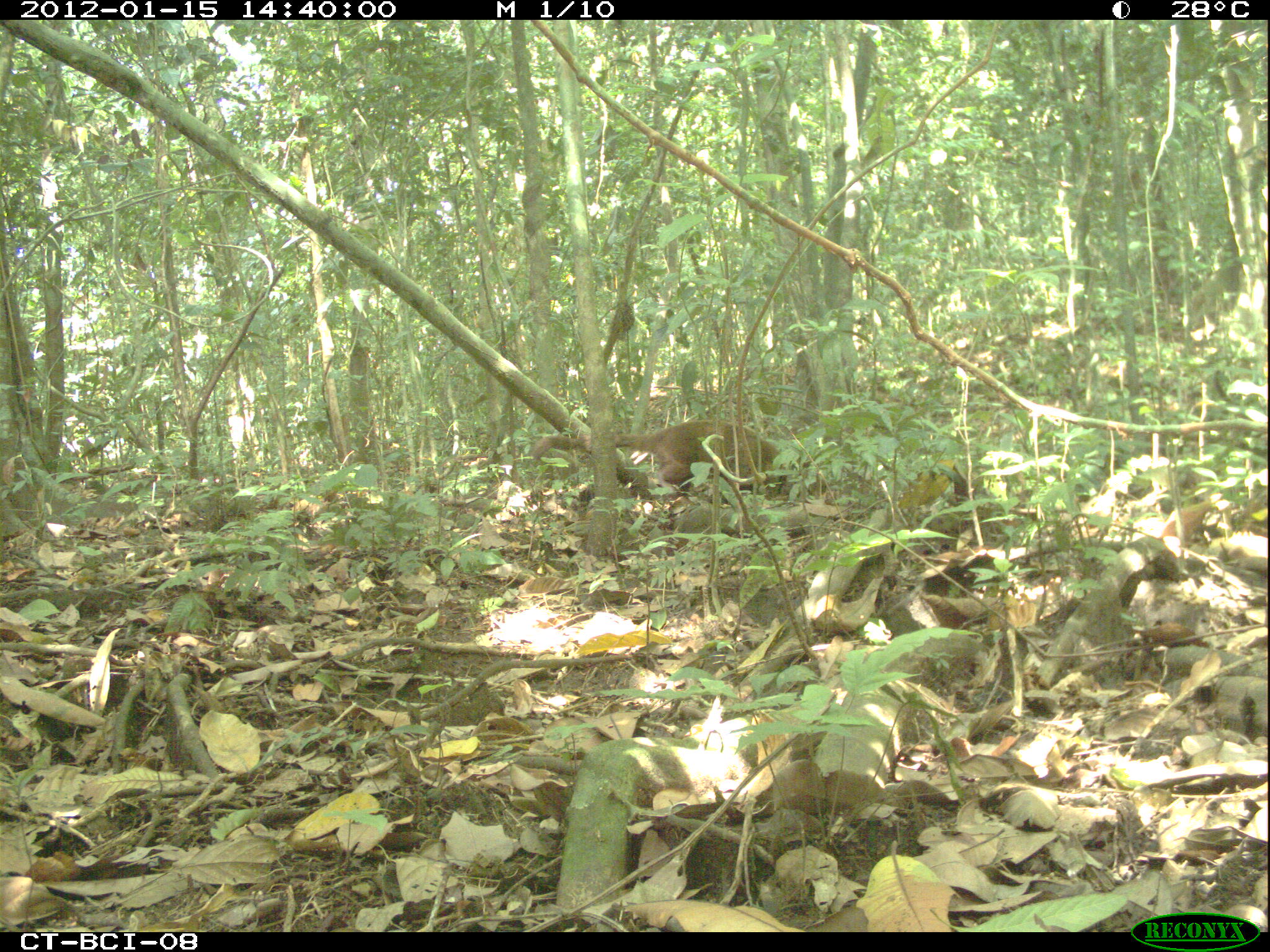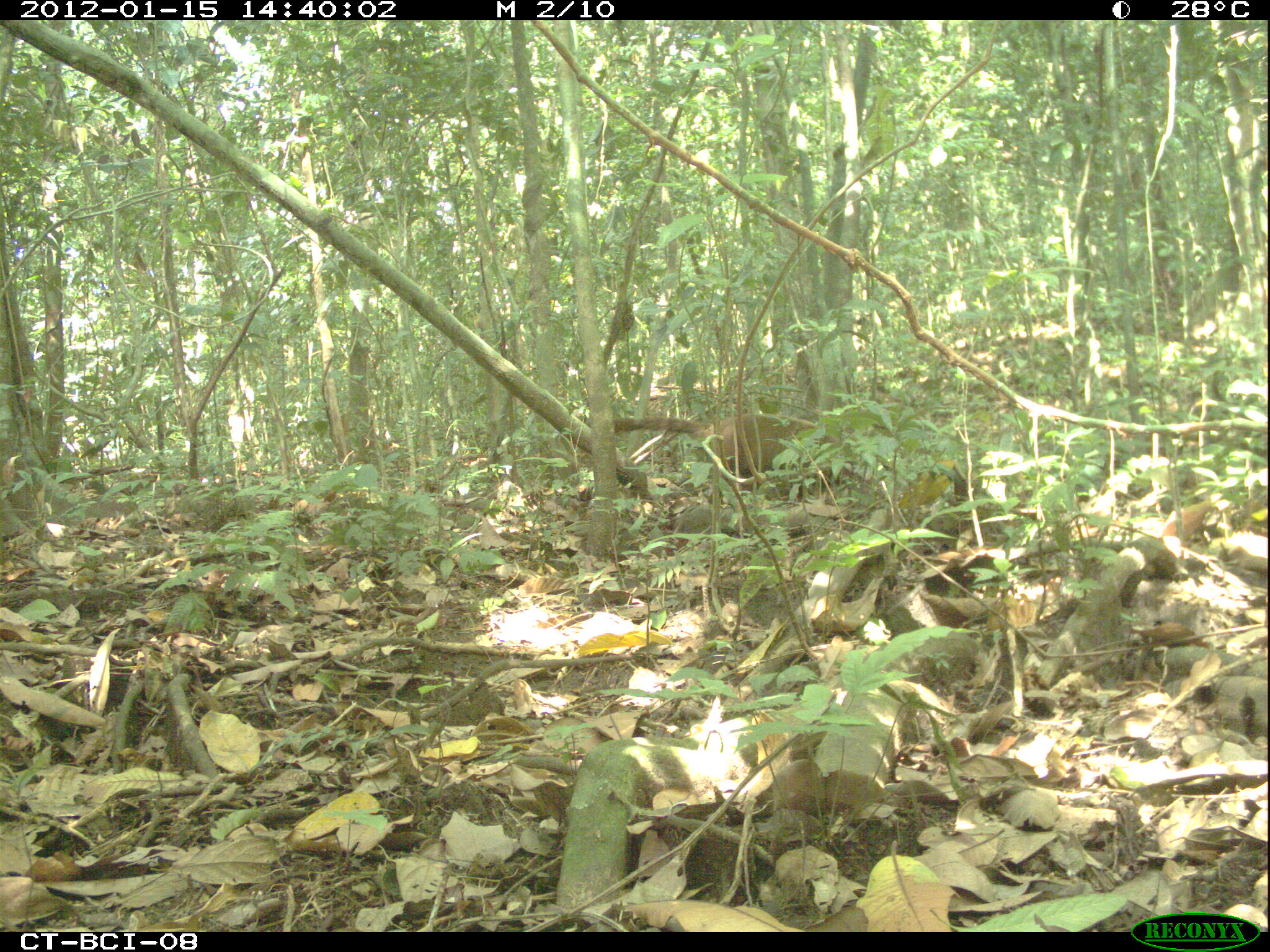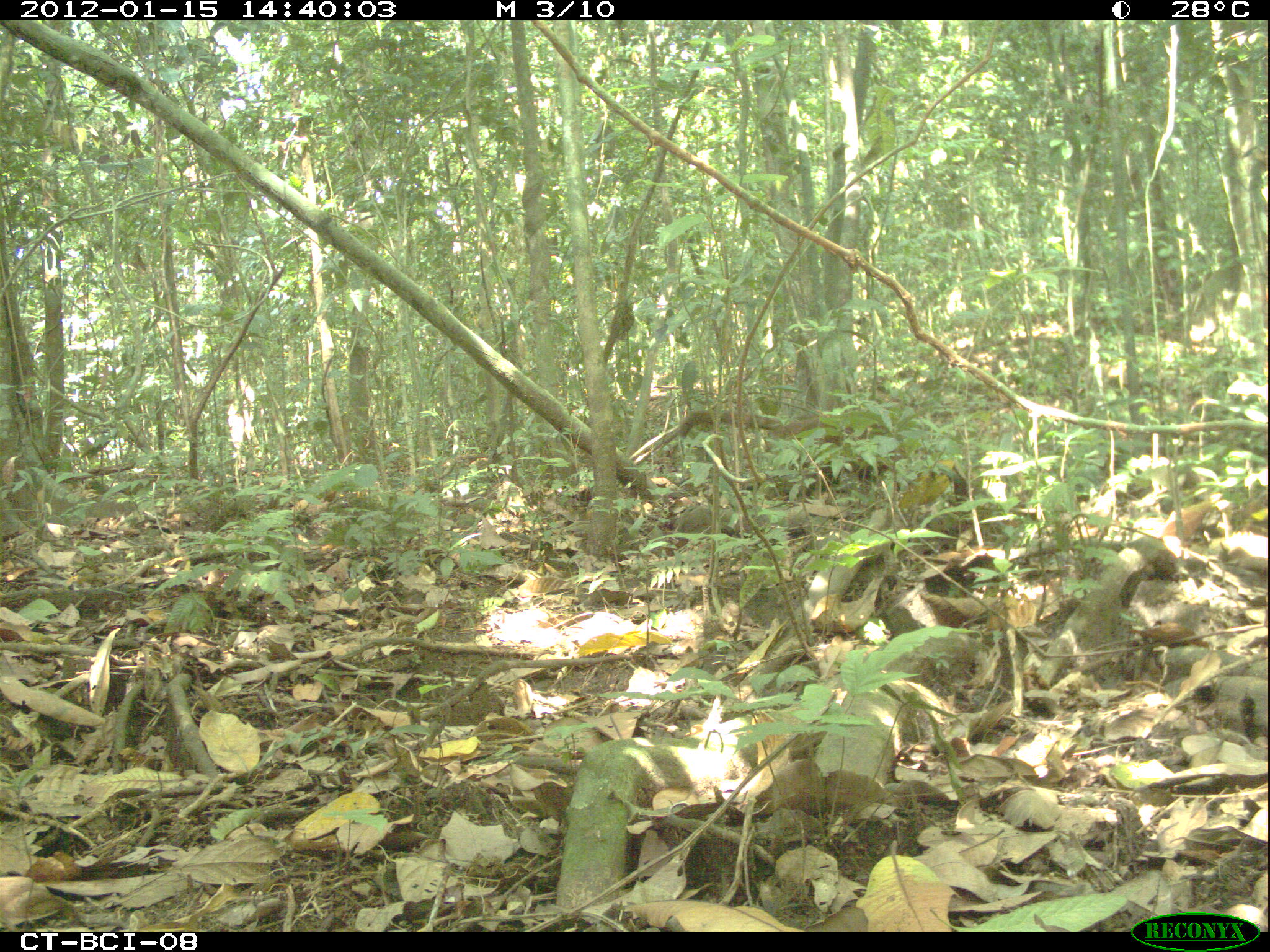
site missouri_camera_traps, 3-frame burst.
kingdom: Animalia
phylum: Chordata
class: Mammalia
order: Carnivora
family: Procyonidae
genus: Nasua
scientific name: Nasua narica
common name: white-nosed coati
White-nosed coati (Nasua narica). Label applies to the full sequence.